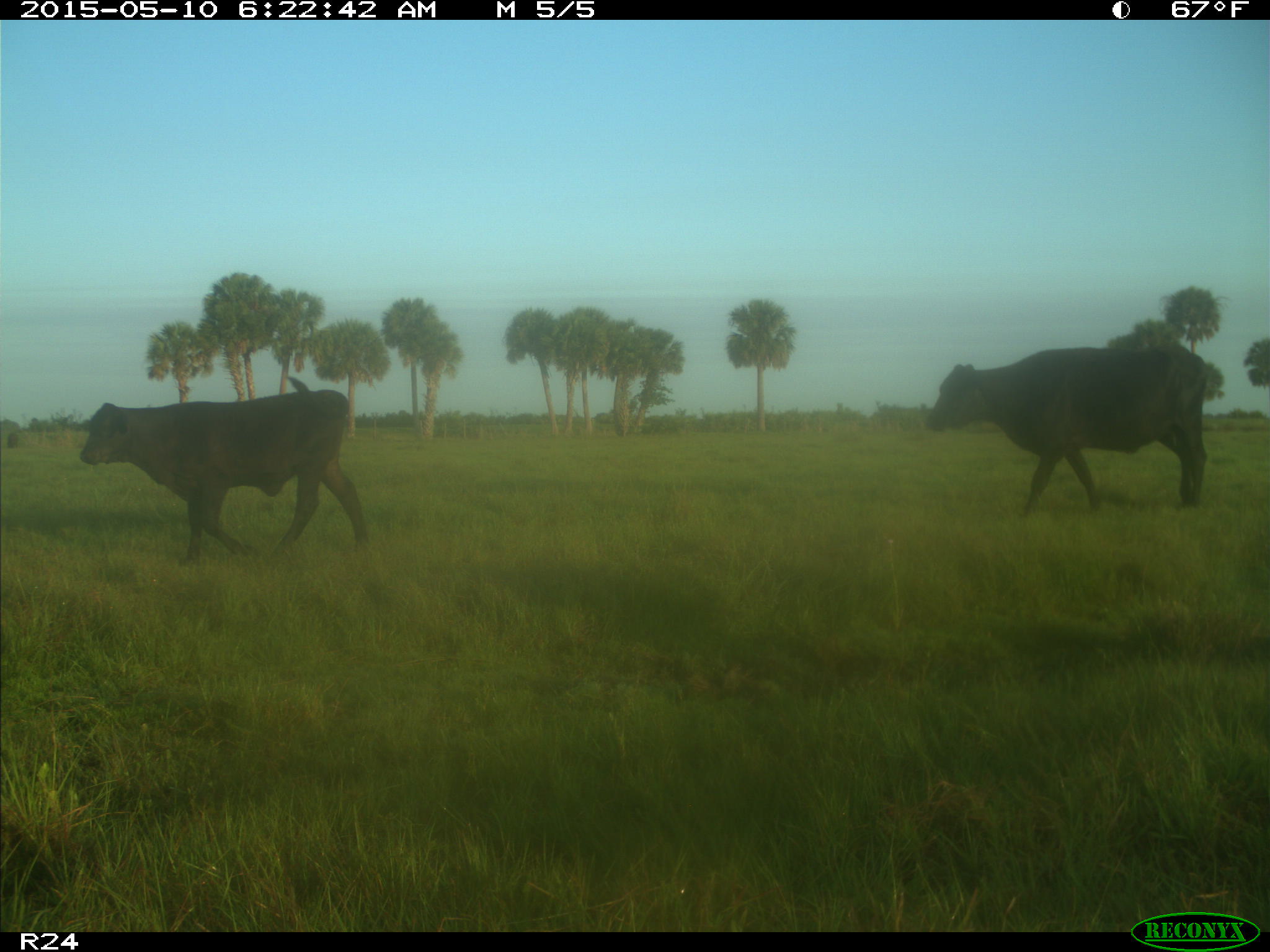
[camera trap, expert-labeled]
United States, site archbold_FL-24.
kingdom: Animalia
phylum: Chordata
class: Mammalia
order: Artiodactyla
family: Bovidae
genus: Bos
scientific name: Bos taurus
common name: domestic cow